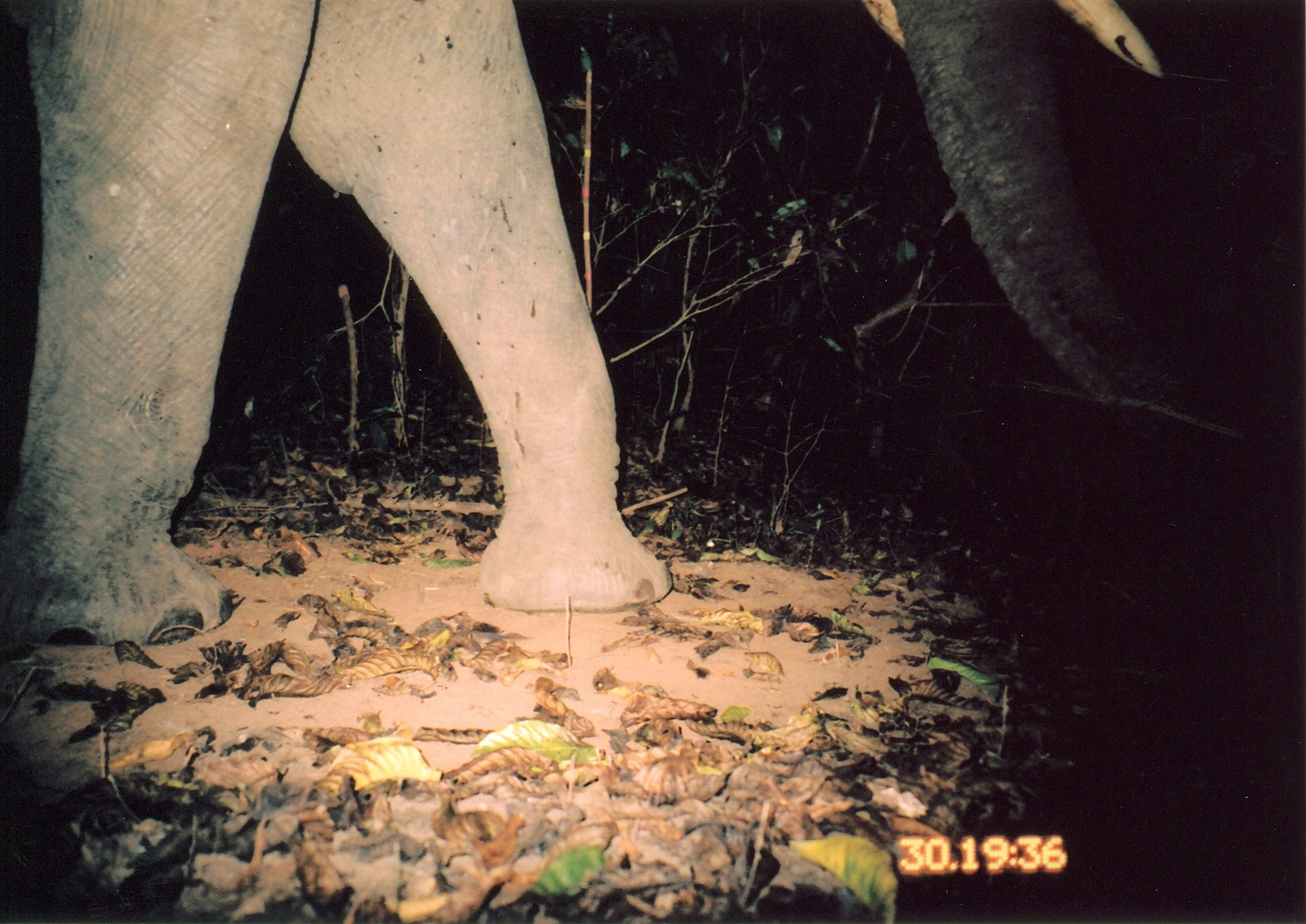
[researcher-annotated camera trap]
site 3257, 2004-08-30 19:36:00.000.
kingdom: Animalia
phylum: Chordata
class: Mammalia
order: Proboscidea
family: Elephantidae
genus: Loxodonta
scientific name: Loxodonta africana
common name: african bush elephant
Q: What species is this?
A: Loxodonta africana (african bush elephant).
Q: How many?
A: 1.